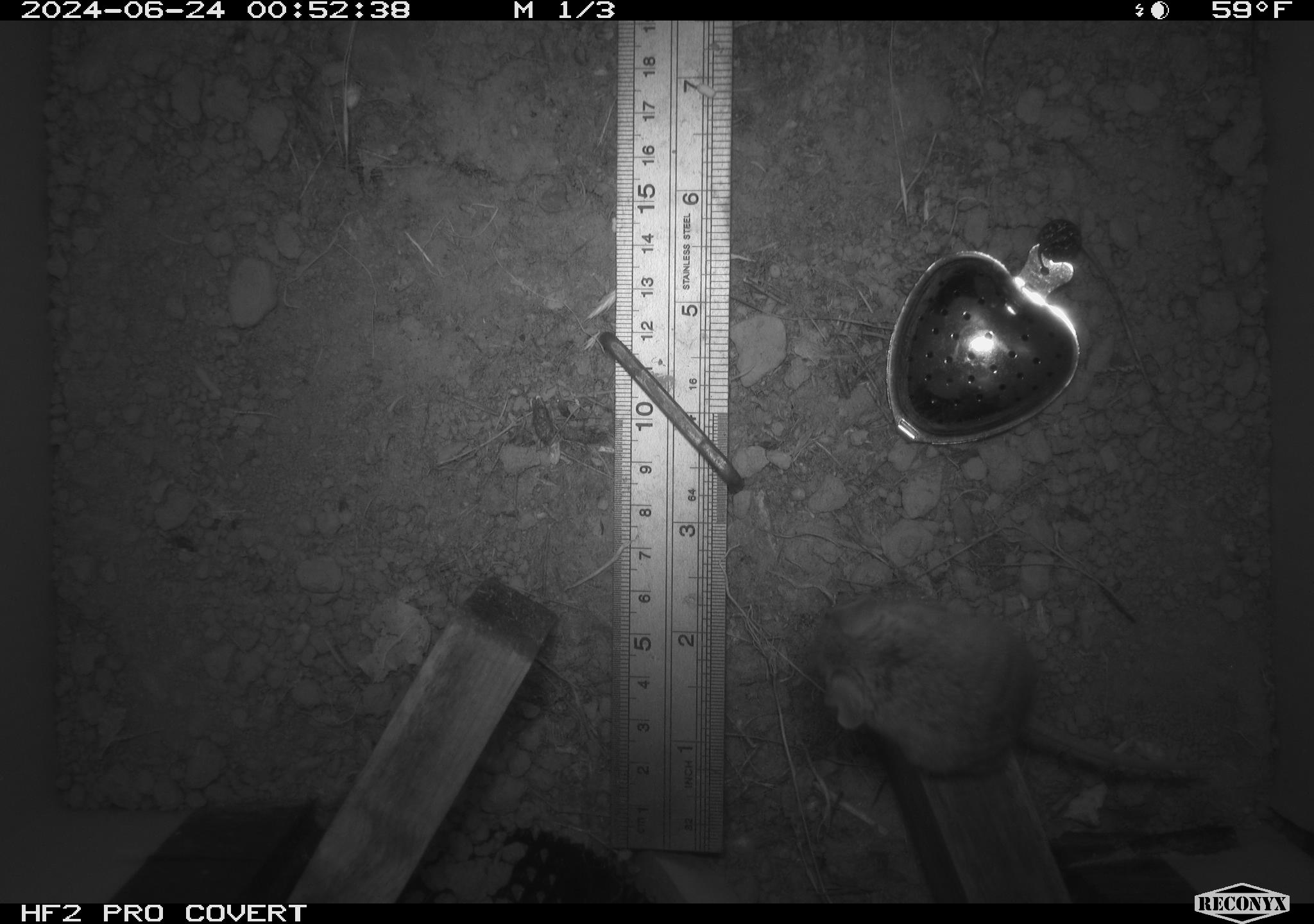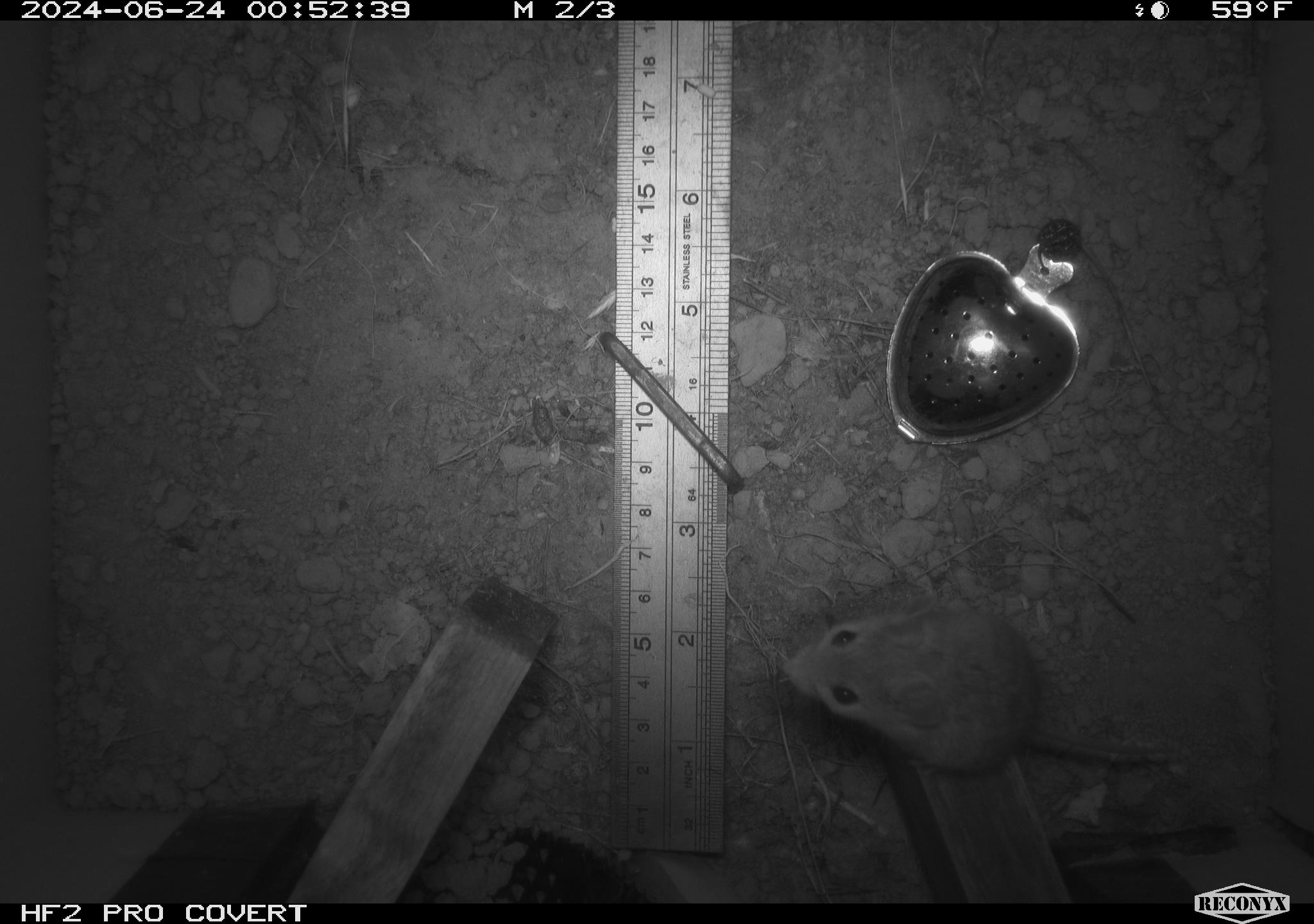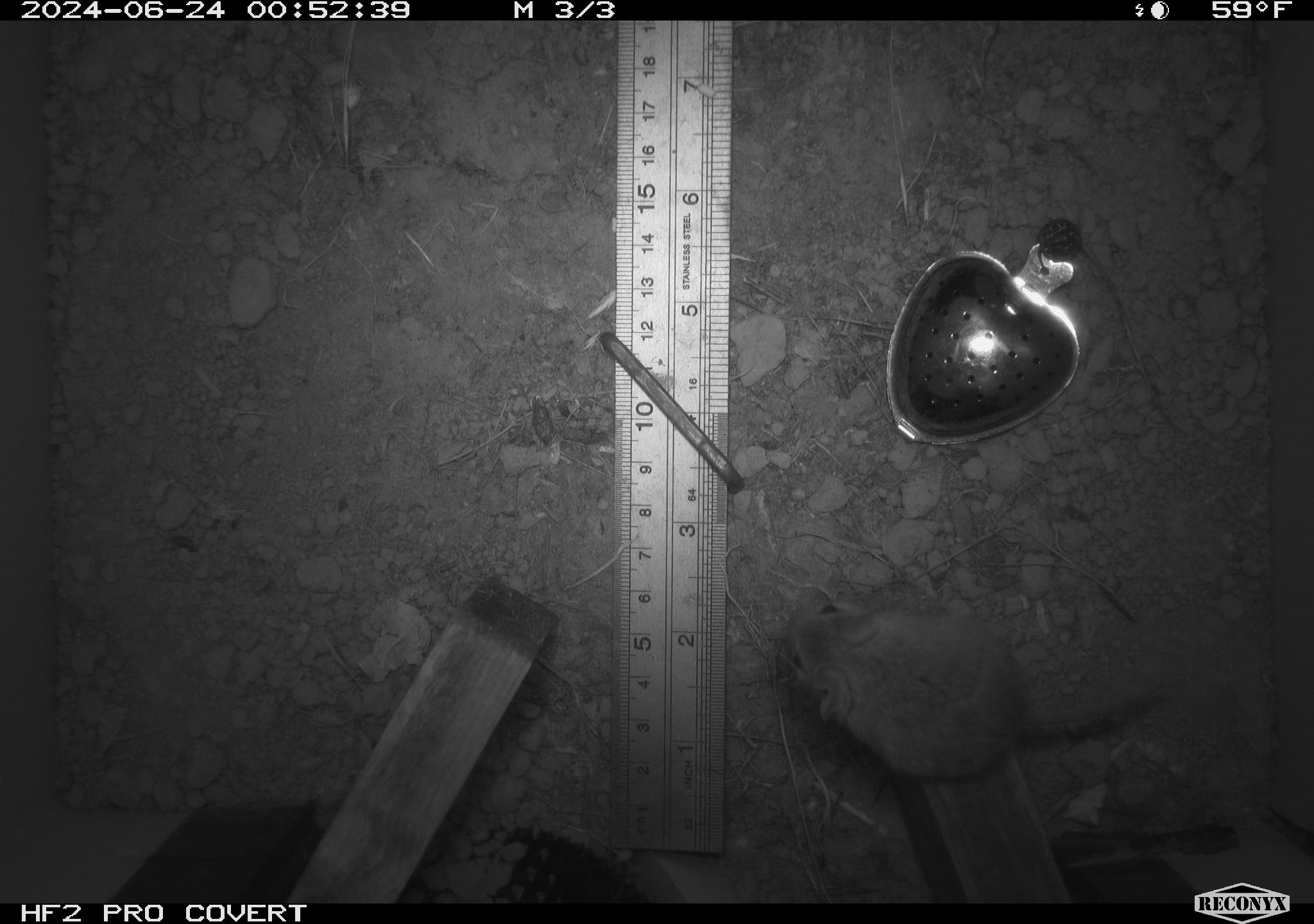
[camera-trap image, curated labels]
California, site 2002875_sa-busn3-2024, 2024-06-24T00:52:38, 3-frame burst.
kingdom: Animalia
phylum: Chordata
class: Mammalia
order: Rodentia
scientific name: Rodentia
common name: mouse species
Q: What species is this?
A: Mouse species (Rodentia).